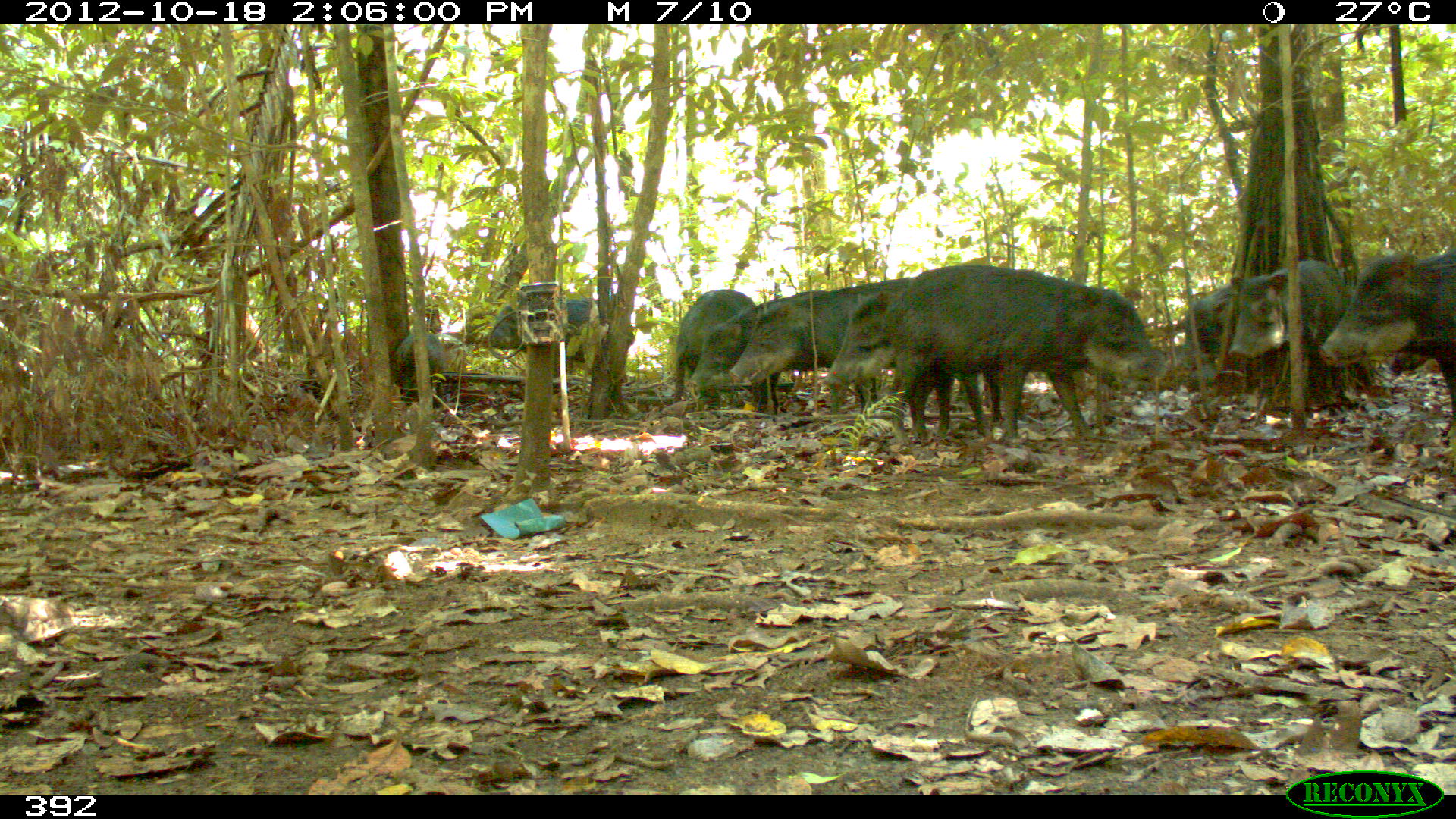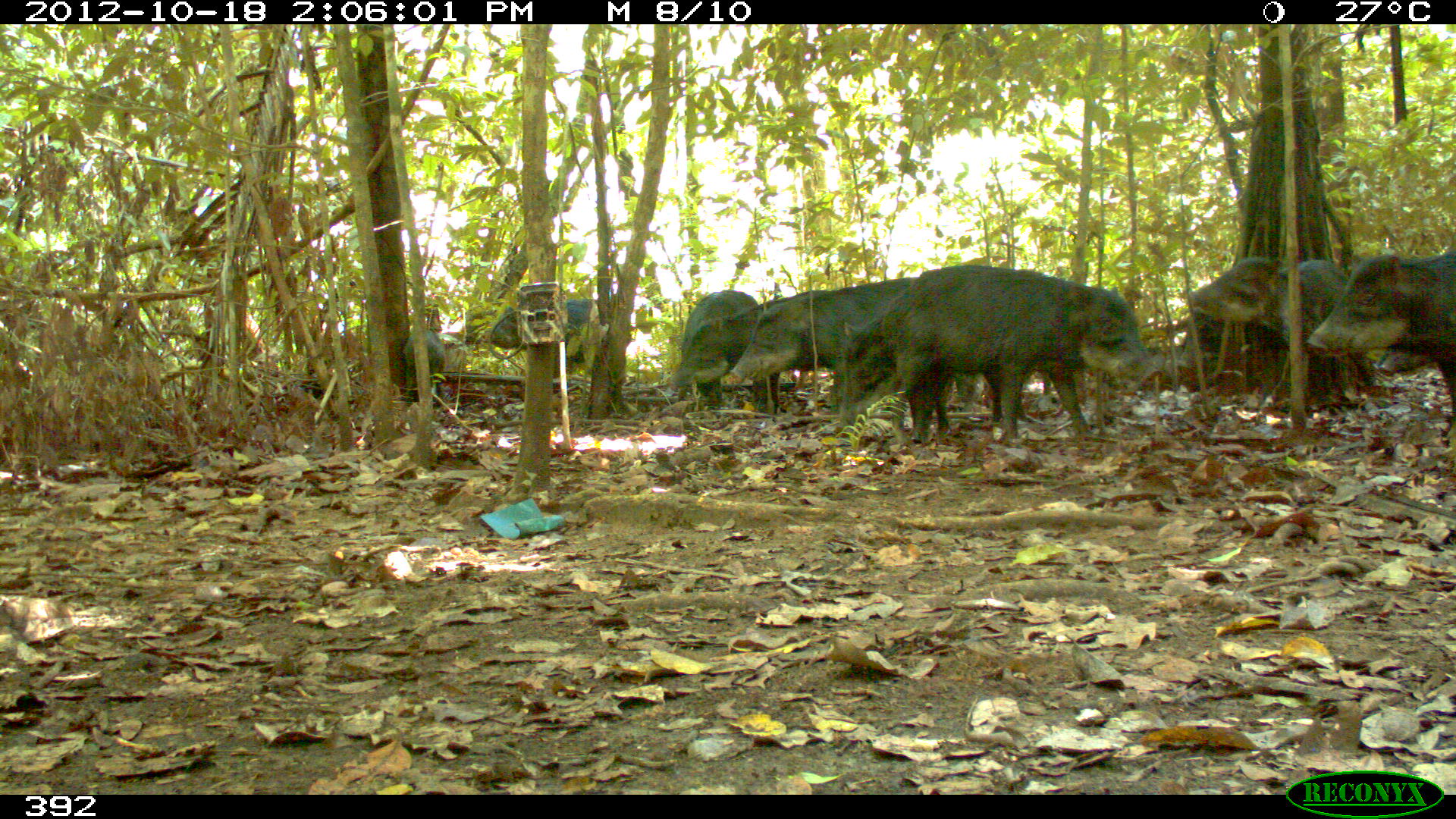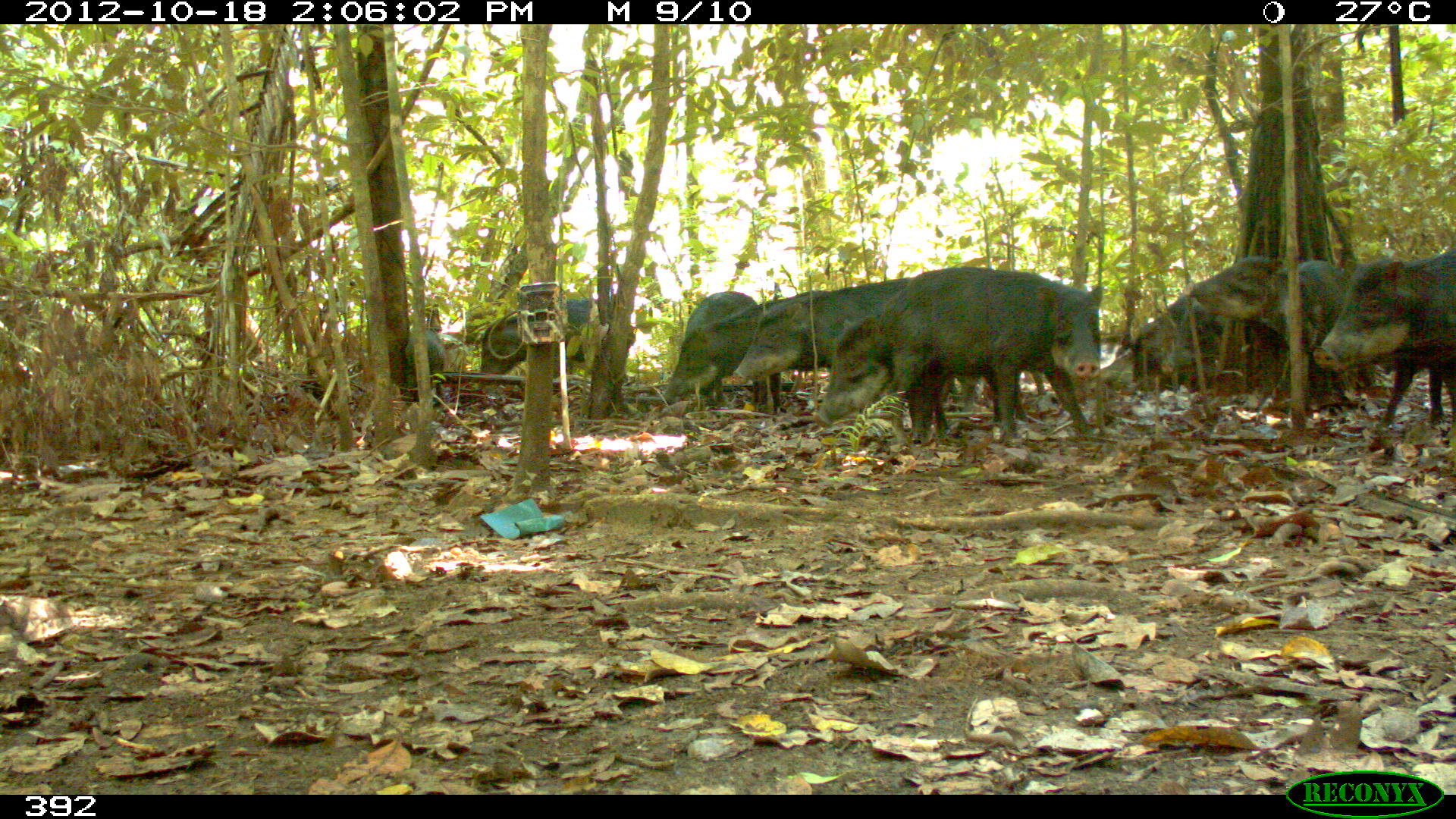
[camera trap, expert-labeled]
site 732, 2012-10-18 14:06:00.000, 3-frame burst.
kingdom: Animalia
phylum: Chordata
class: Mammalia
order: Artiodactyla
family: Tayassuidae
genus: Tayassu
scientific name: Tayassu pecari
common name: white-lipped peccary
Tayassu pecari (white-lipped peccary).